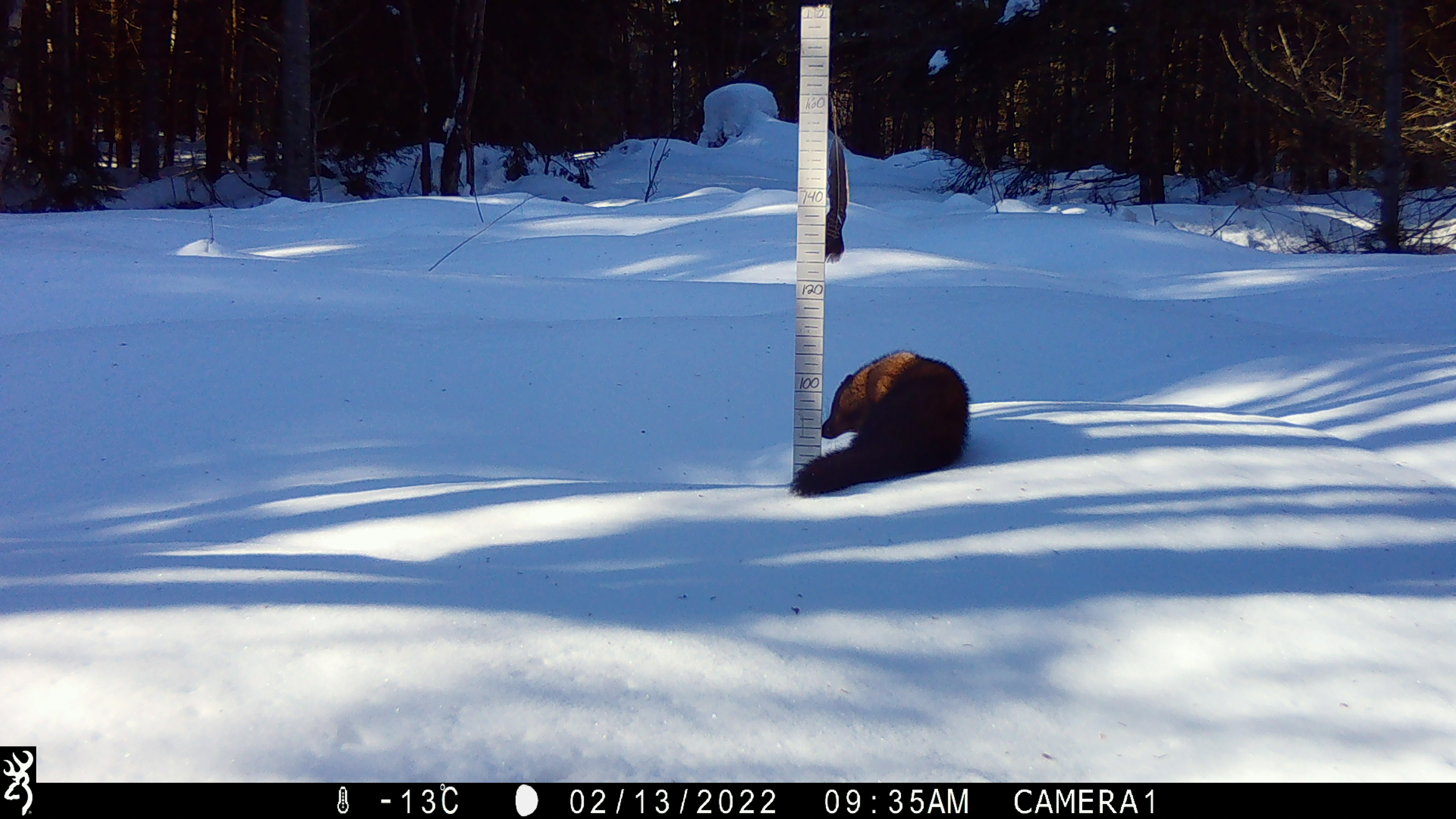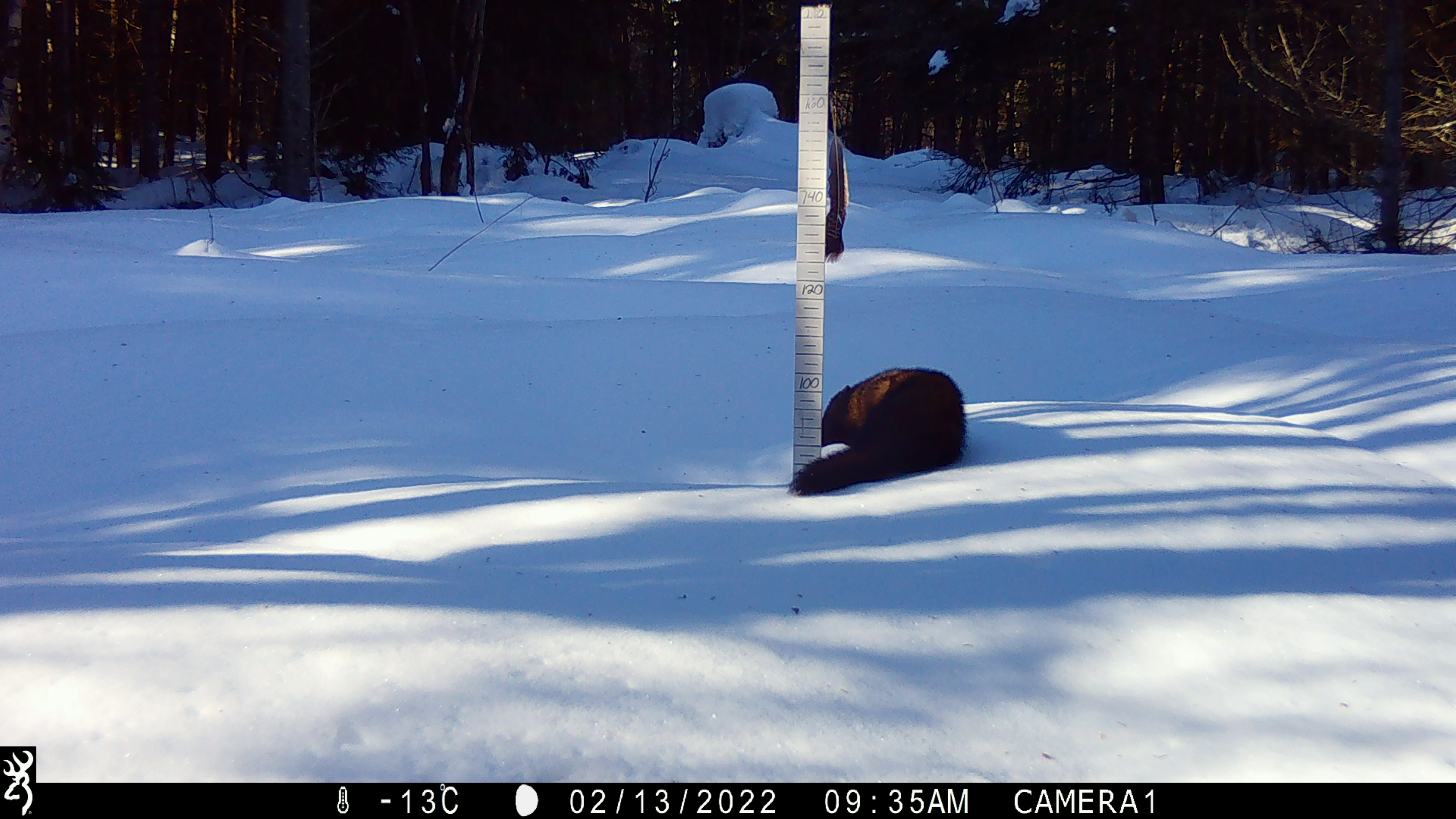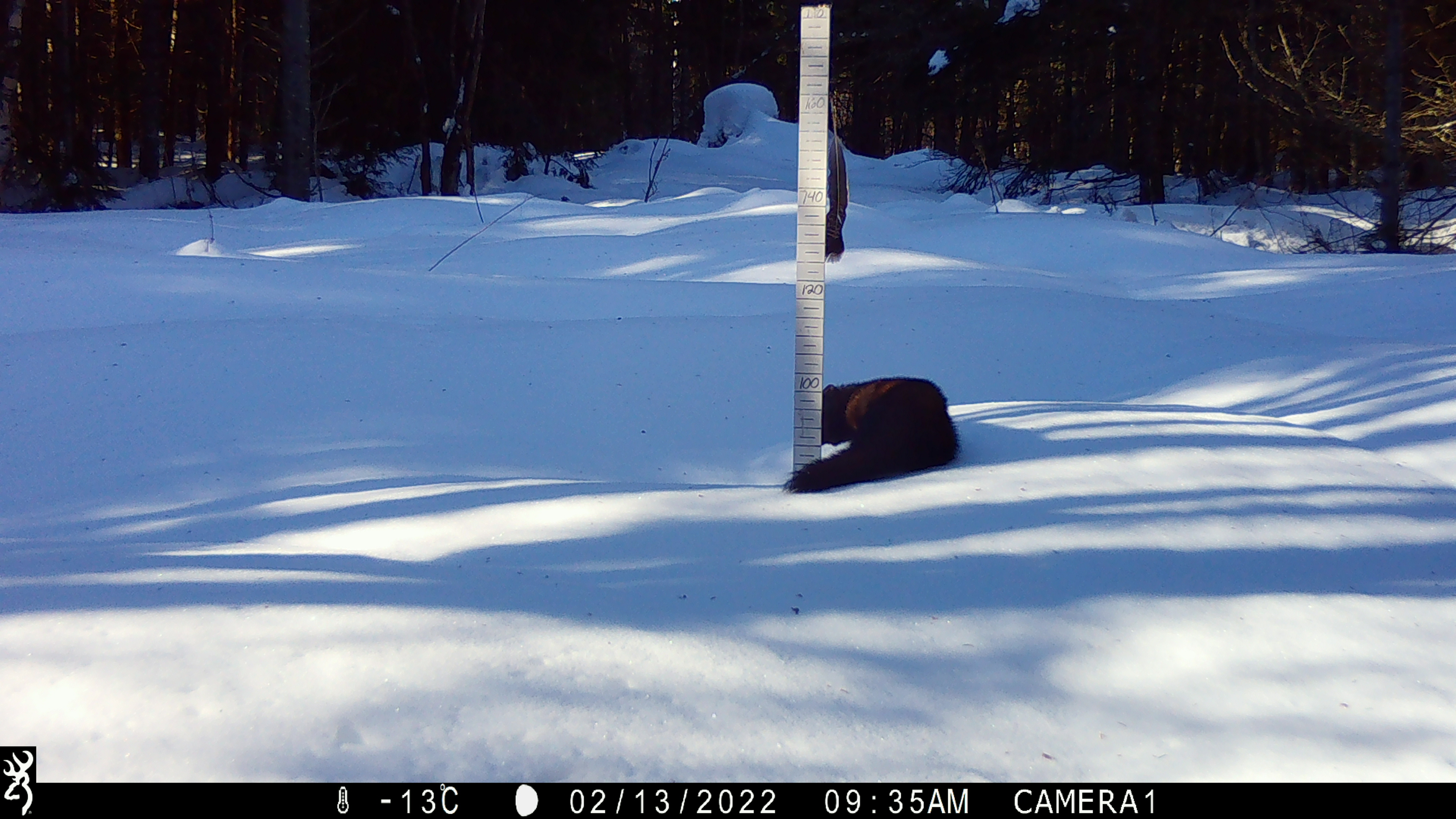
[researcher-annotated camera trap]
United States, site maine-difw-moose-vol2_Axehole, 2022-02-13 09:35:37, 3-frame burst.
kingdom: Animalia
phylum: Chordata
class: Mammalia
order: Carnivora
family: Mustelidae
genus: Pekania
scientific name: Pekania pennanti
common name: fisher